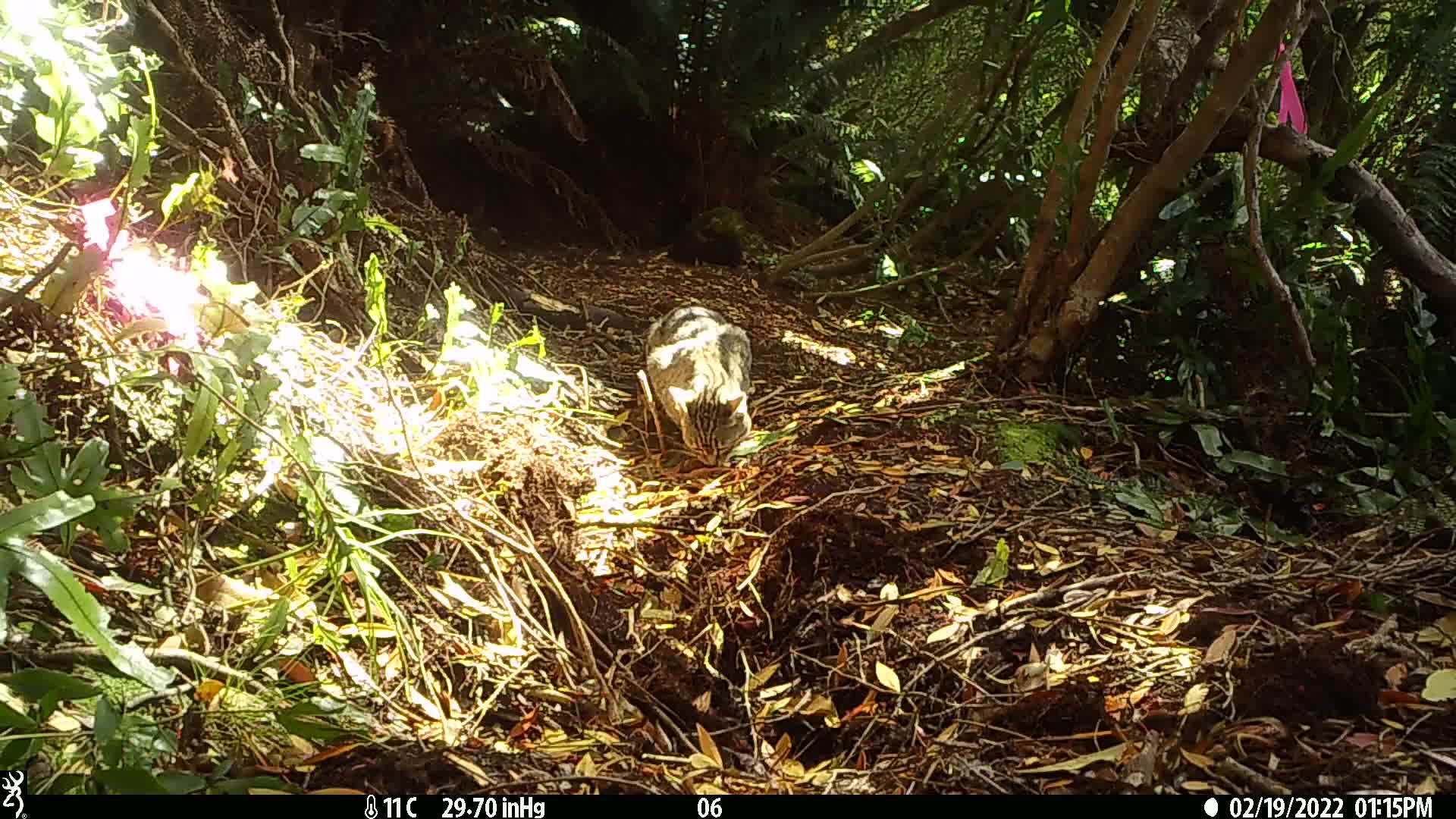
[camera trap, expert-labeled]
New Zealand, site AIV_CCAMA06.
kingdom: Animalia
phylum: Chordata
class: Mammalia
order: Carnivora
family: Felidae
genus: Felis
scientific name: Felis catus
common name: domestic cat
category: cat